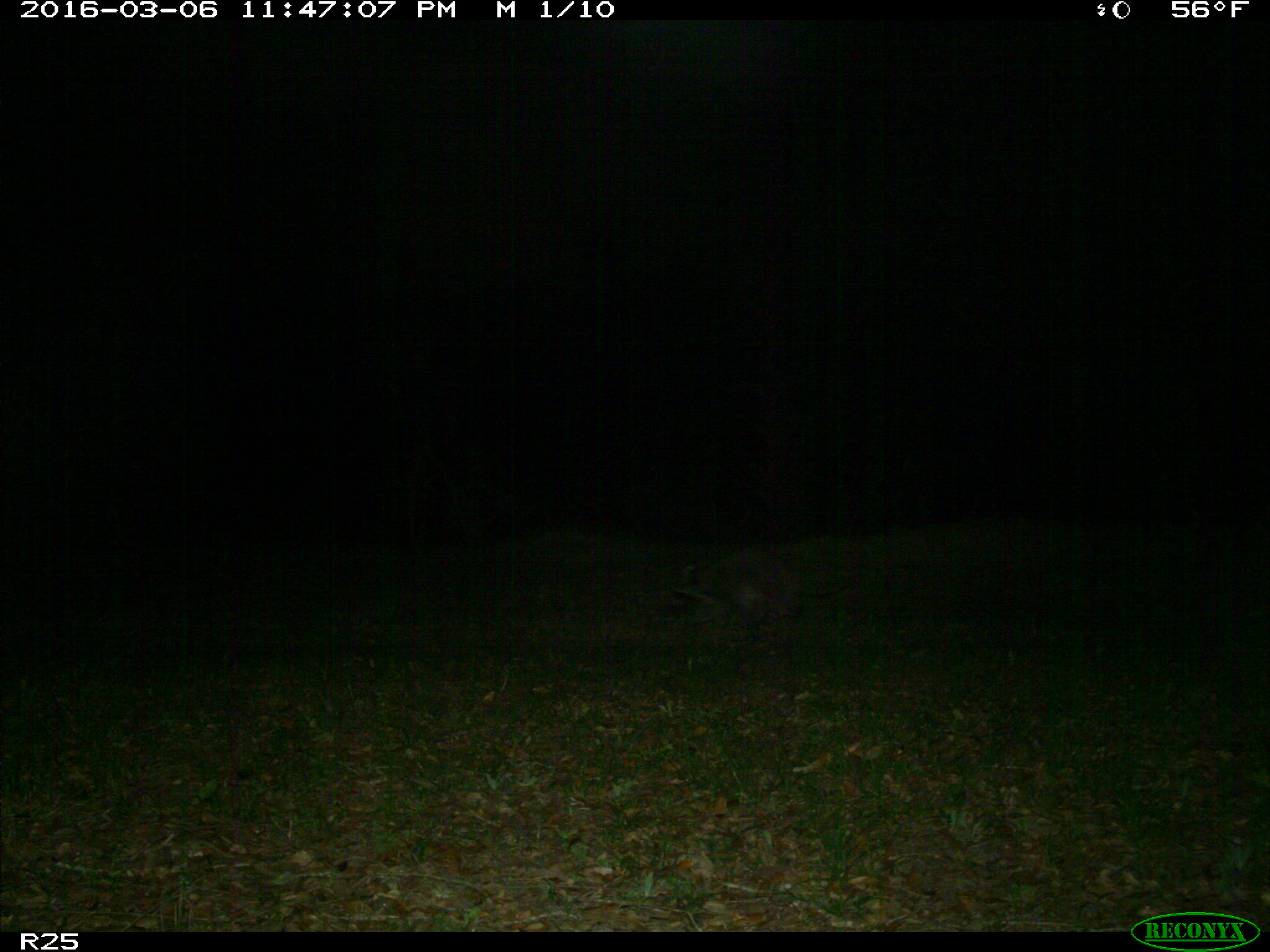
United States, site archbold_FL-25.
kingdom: Animalia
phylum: Chordata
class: Mammalia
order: Carnivora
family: Procyonidae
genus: Procyon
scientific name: Procyon lotor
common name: common raccoon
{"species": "Procyon lotor (common raccoon)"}